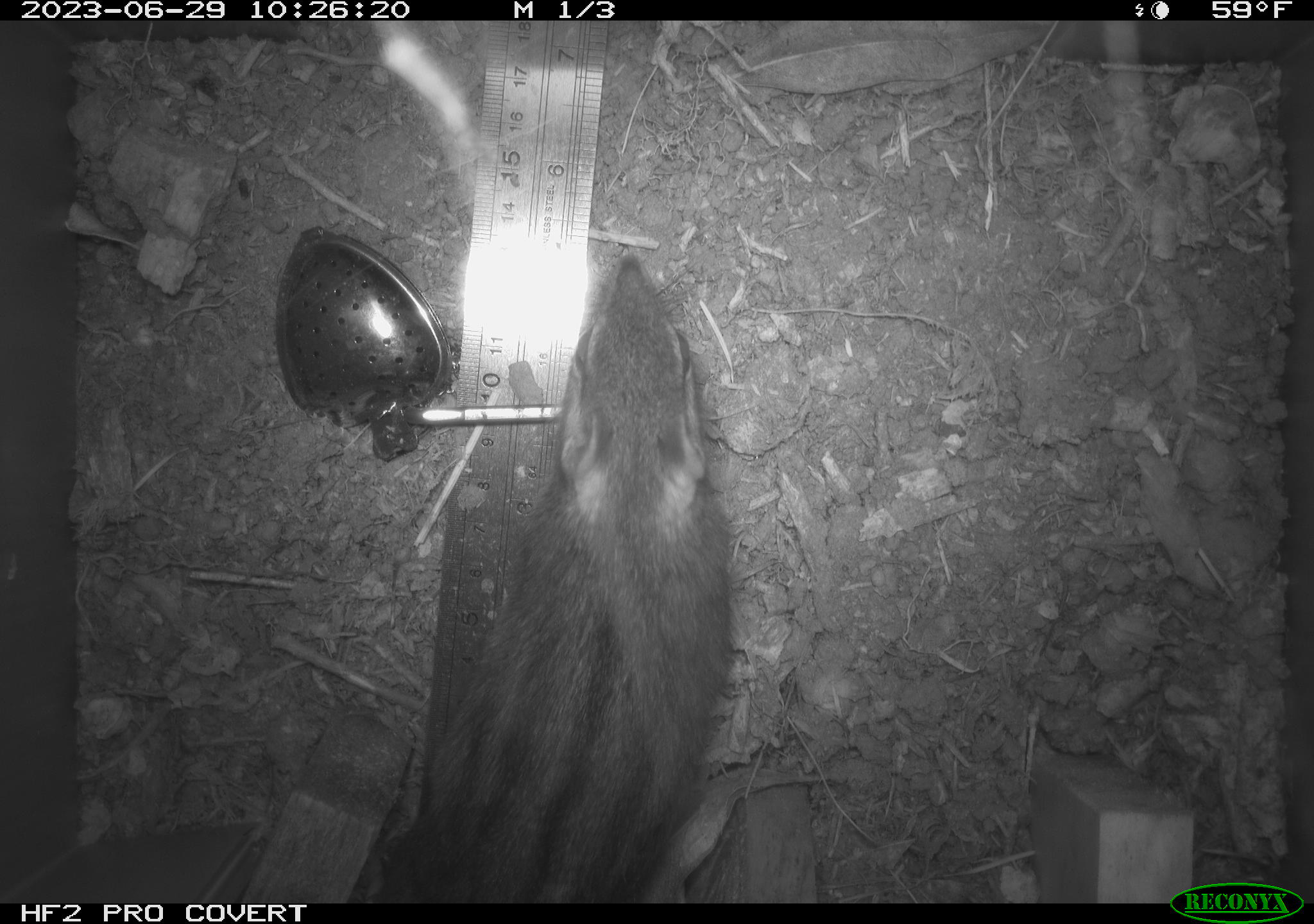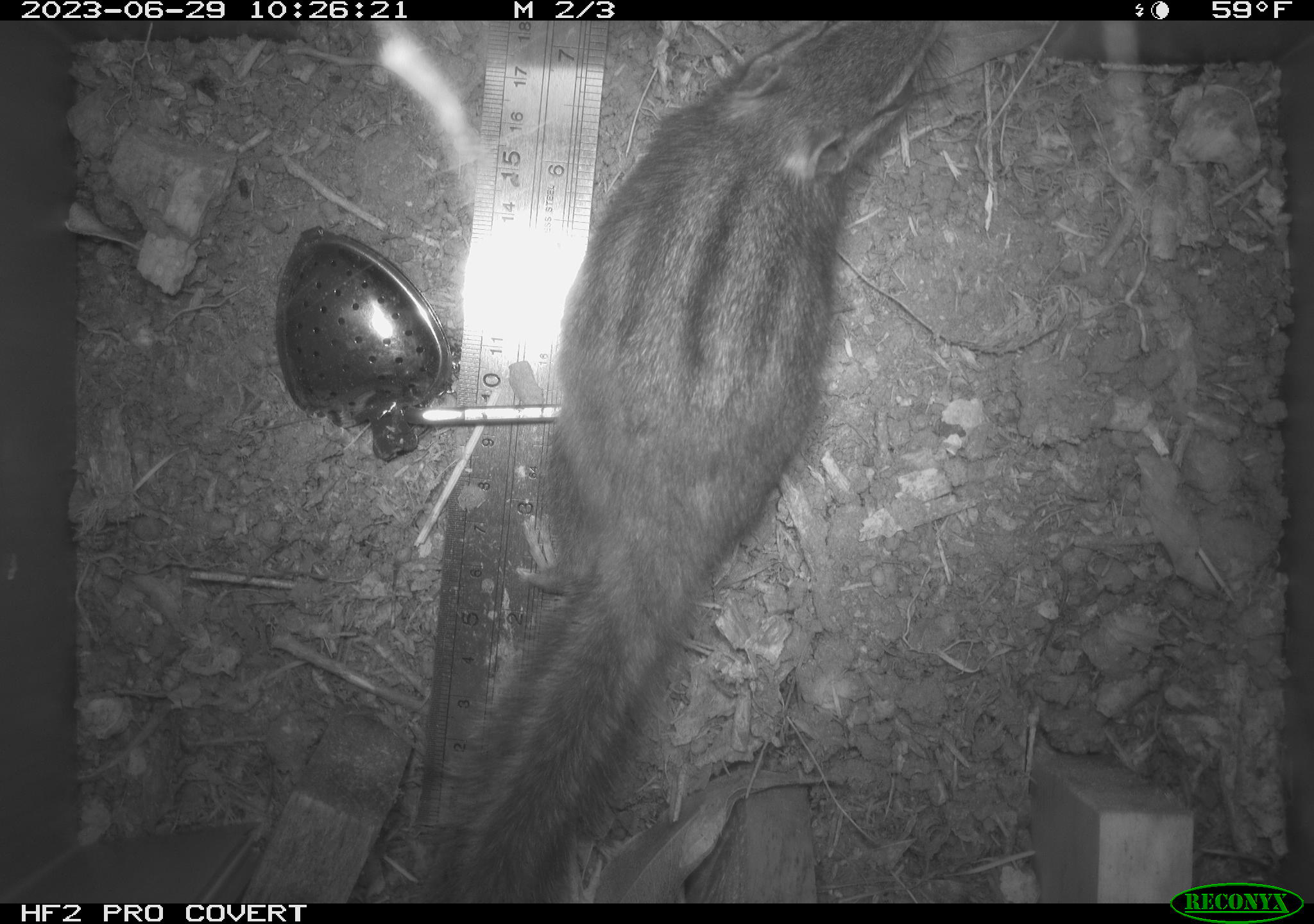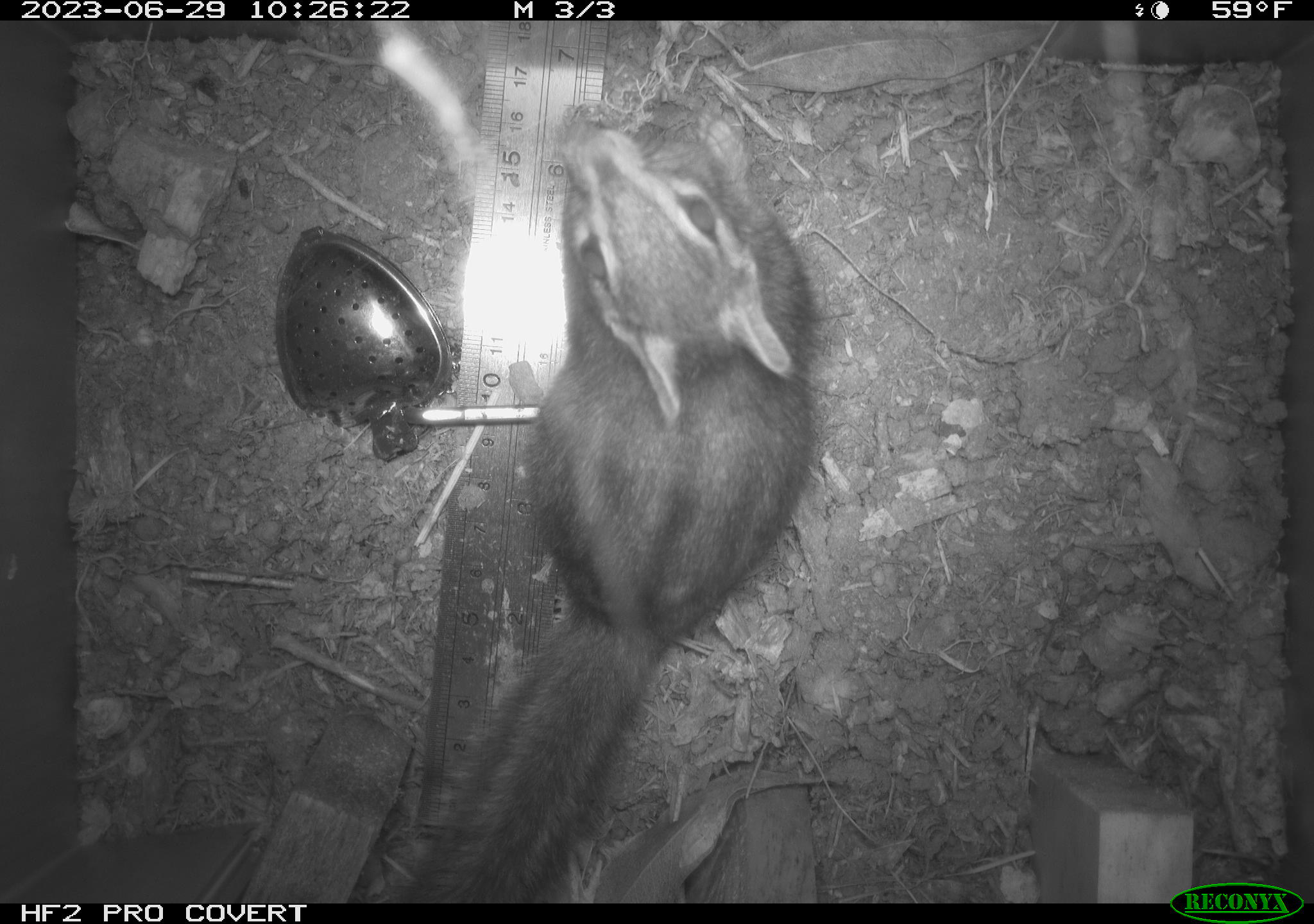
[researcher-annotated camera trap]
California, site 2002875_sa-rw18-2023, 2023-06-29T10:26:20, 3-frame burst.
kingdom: Animalia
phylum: Chordata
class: Mammalia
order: Rodentia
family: Sciuridae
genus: Neotamias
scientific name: Neotamias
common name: western chipmunks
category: neotamias species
Neotamias species (western chipmunks) (Neotamias).